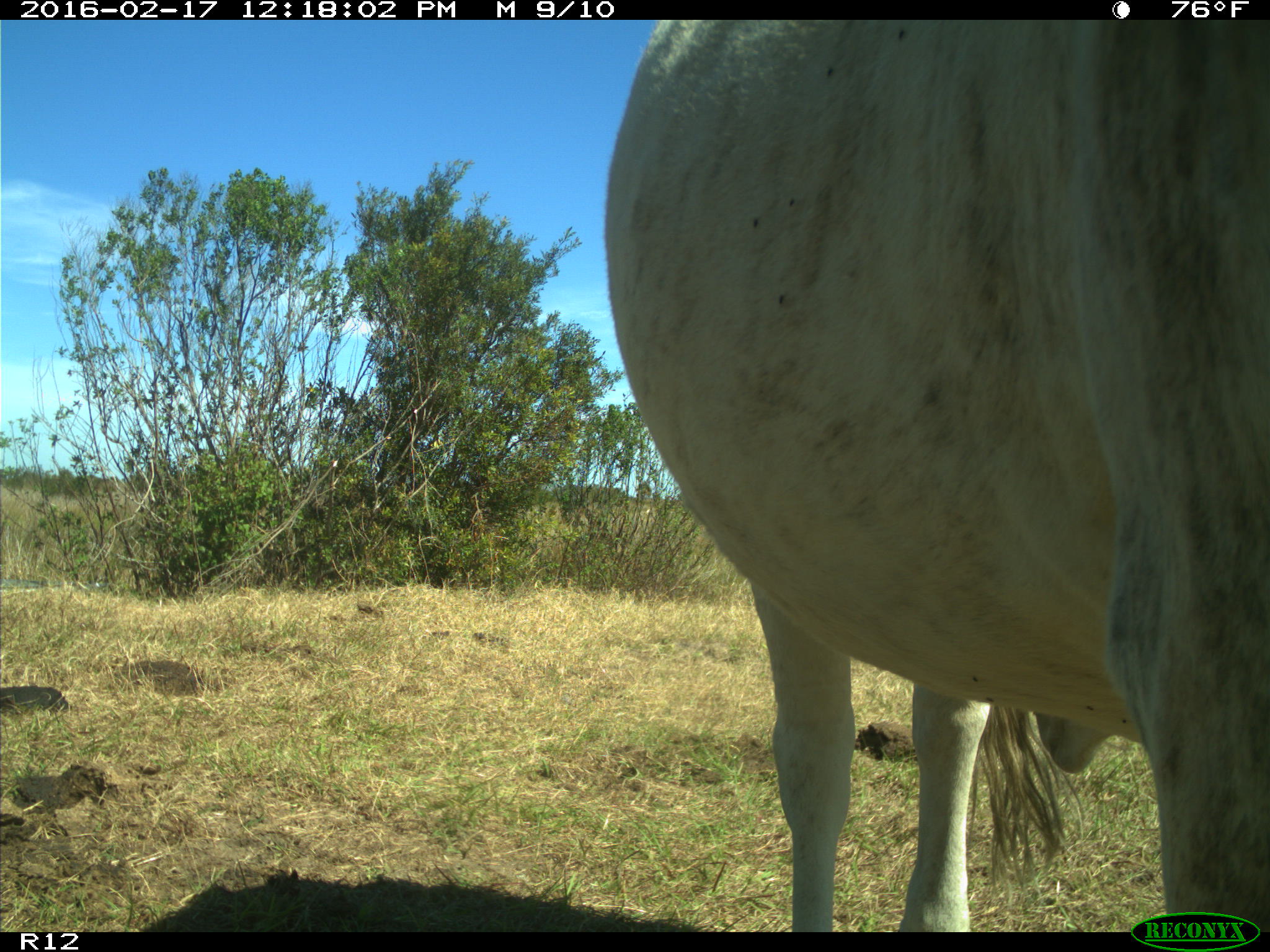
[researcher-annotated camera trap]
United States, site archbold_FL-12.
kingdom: Animalia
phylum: Chordata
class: Mammalia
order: Artiodactyla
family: Bovidae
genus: Bos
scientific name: Bos taurus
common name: domestic cow